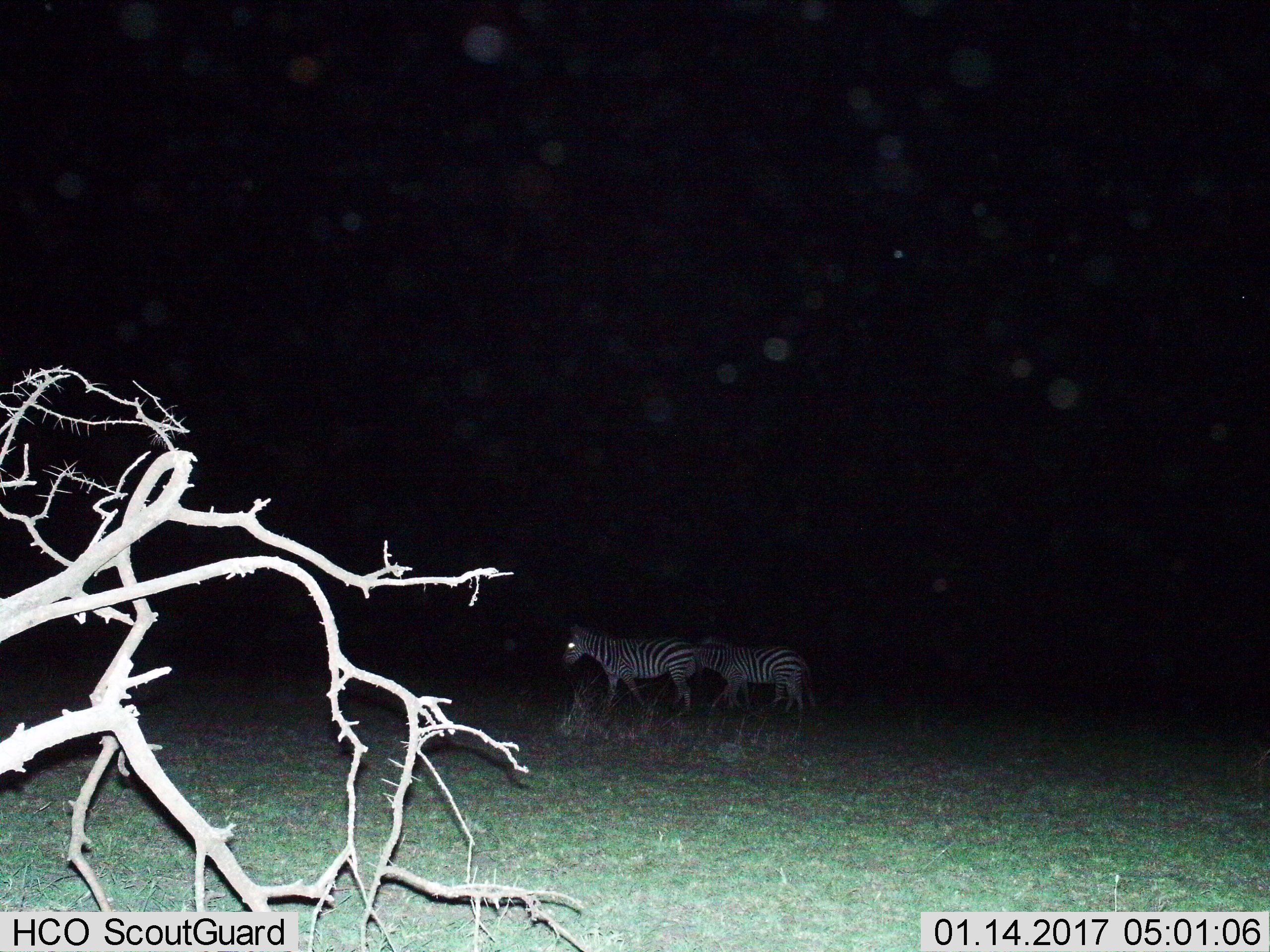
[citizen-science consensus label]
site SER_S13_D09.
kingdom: Animalia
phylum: Chordata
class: Mammalia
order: Perissodactyla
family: Equidae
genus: Equus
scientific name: Equus quagga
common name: plains zebra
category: zebraplains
Zebraplains (plains zebra) (Equus quagga), count 2. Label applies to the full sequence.